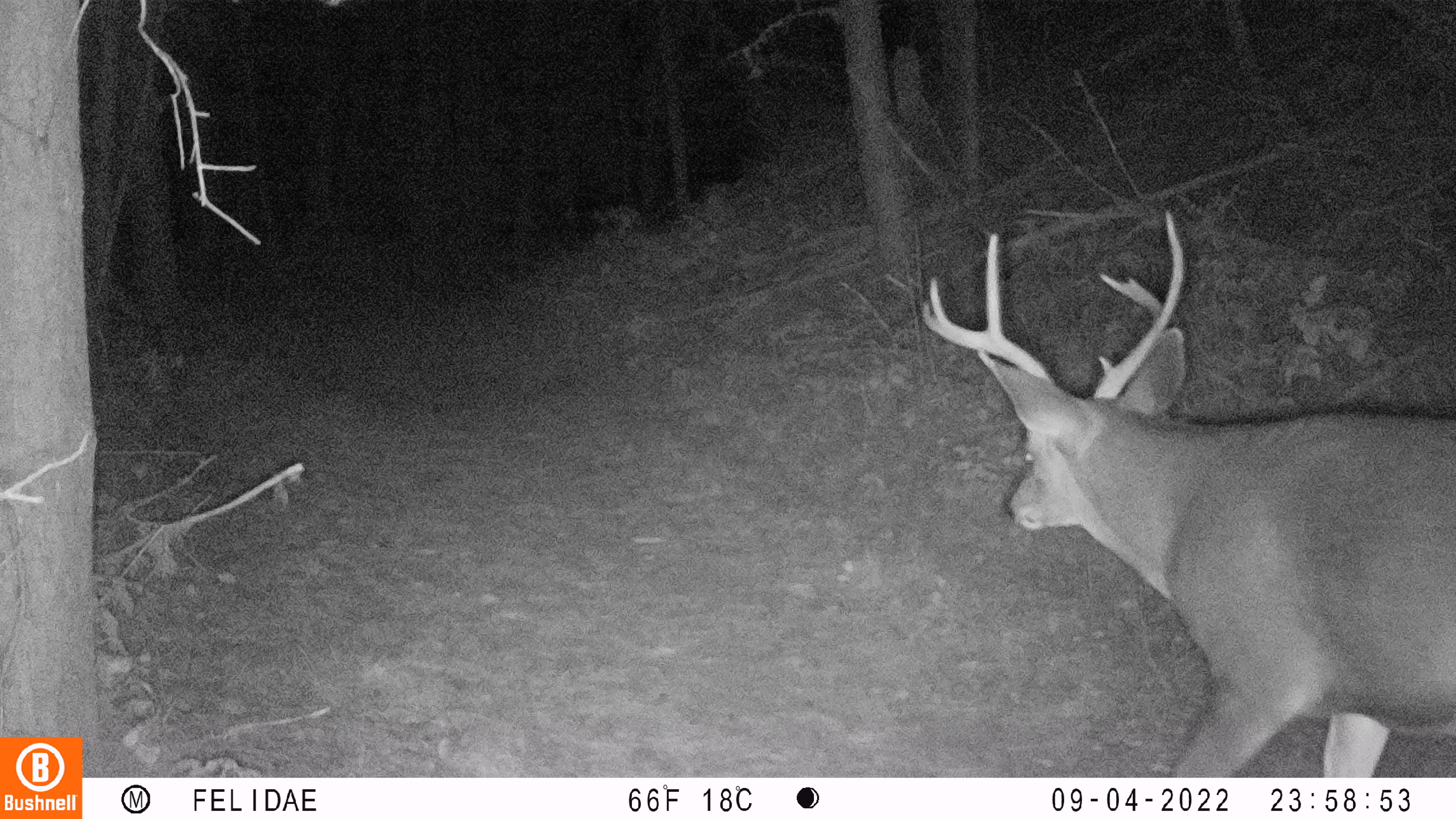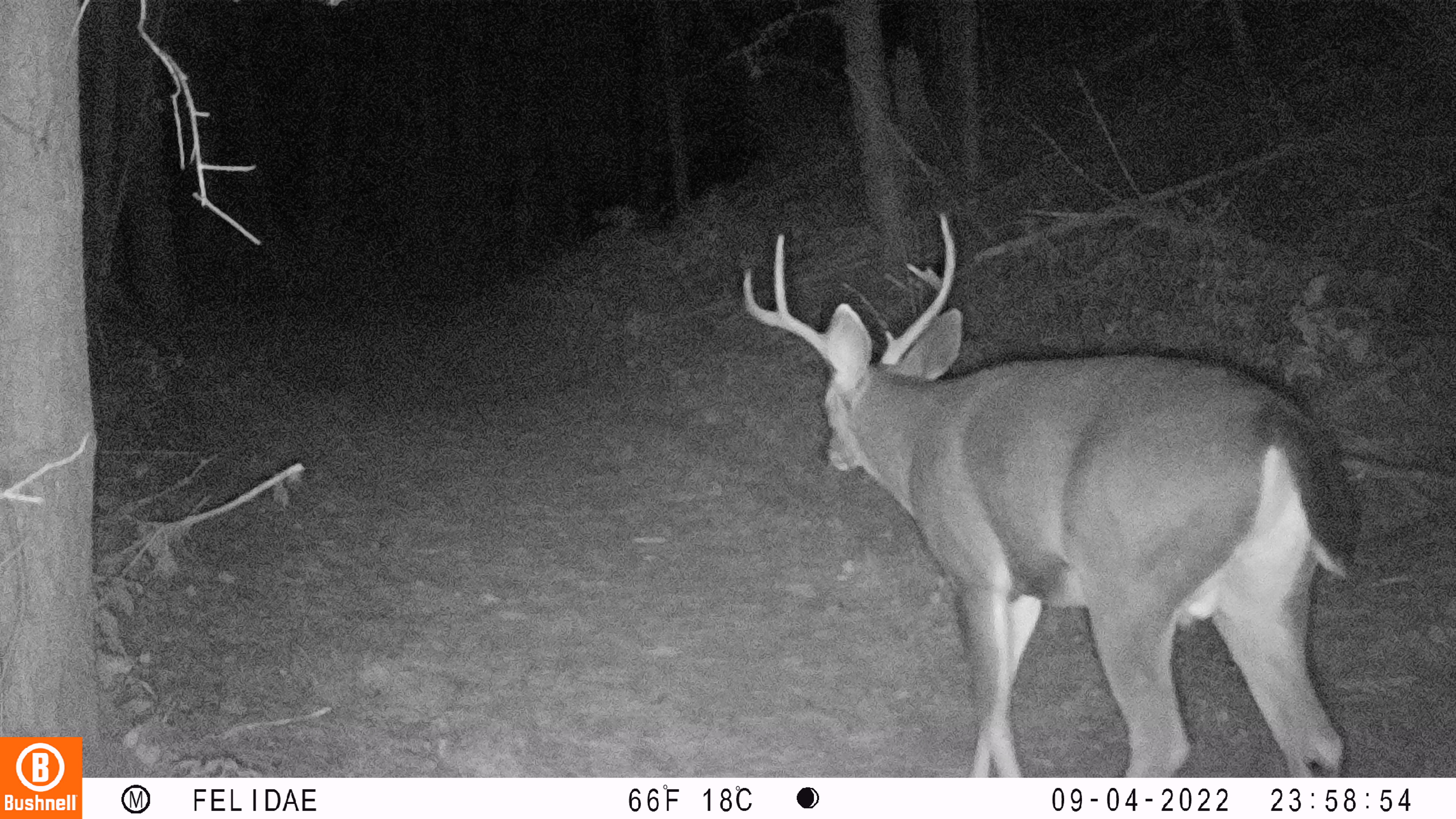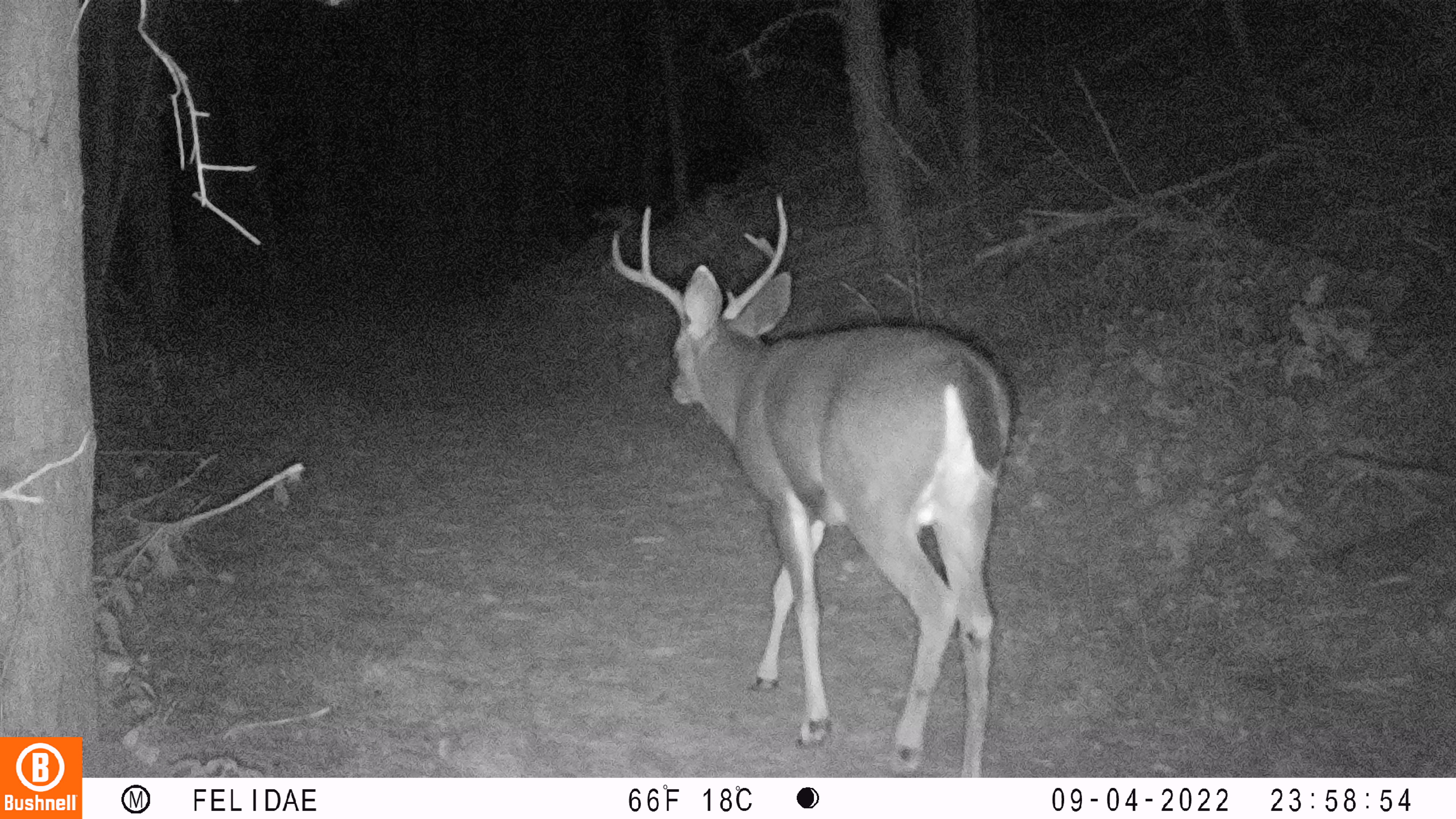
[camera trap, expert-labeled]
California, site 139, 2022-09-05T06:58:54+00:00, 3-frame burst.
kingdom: Animalia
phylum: Chordata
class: Mammalia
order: Artiodactyla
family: Cervidae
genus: Odocoileus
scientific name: Odocoileus hemionus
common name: mule deer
Mule deer (Odocoileus hemionus).